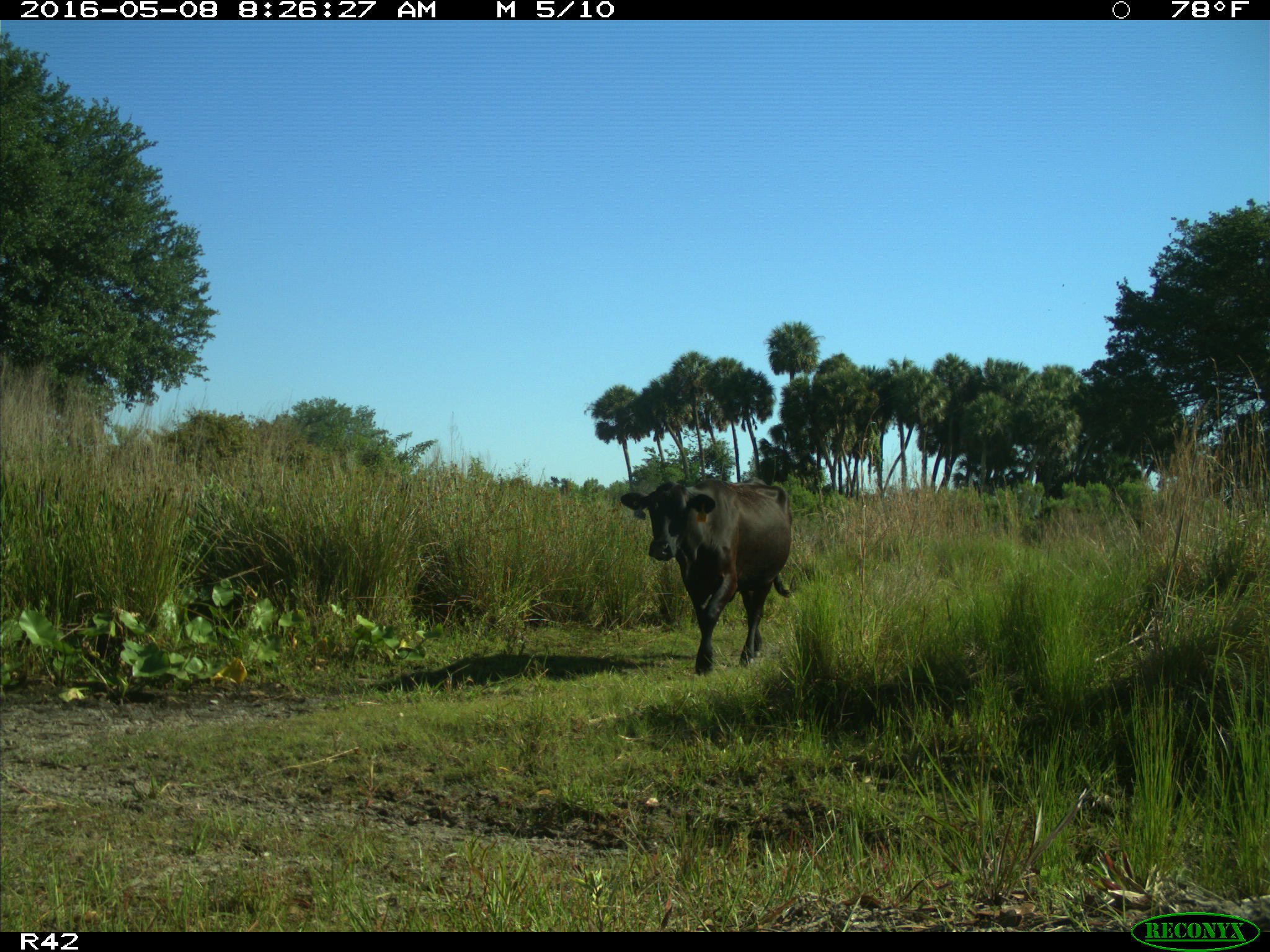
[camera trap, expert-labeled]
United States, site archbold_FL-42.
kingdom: Animalia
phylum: Chordata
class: Mammalia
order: Artiodactyla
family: Bovidae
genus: Bos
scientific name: Bos taurus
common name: domestic cow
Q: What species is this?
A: Bos taurus (domestic cow).